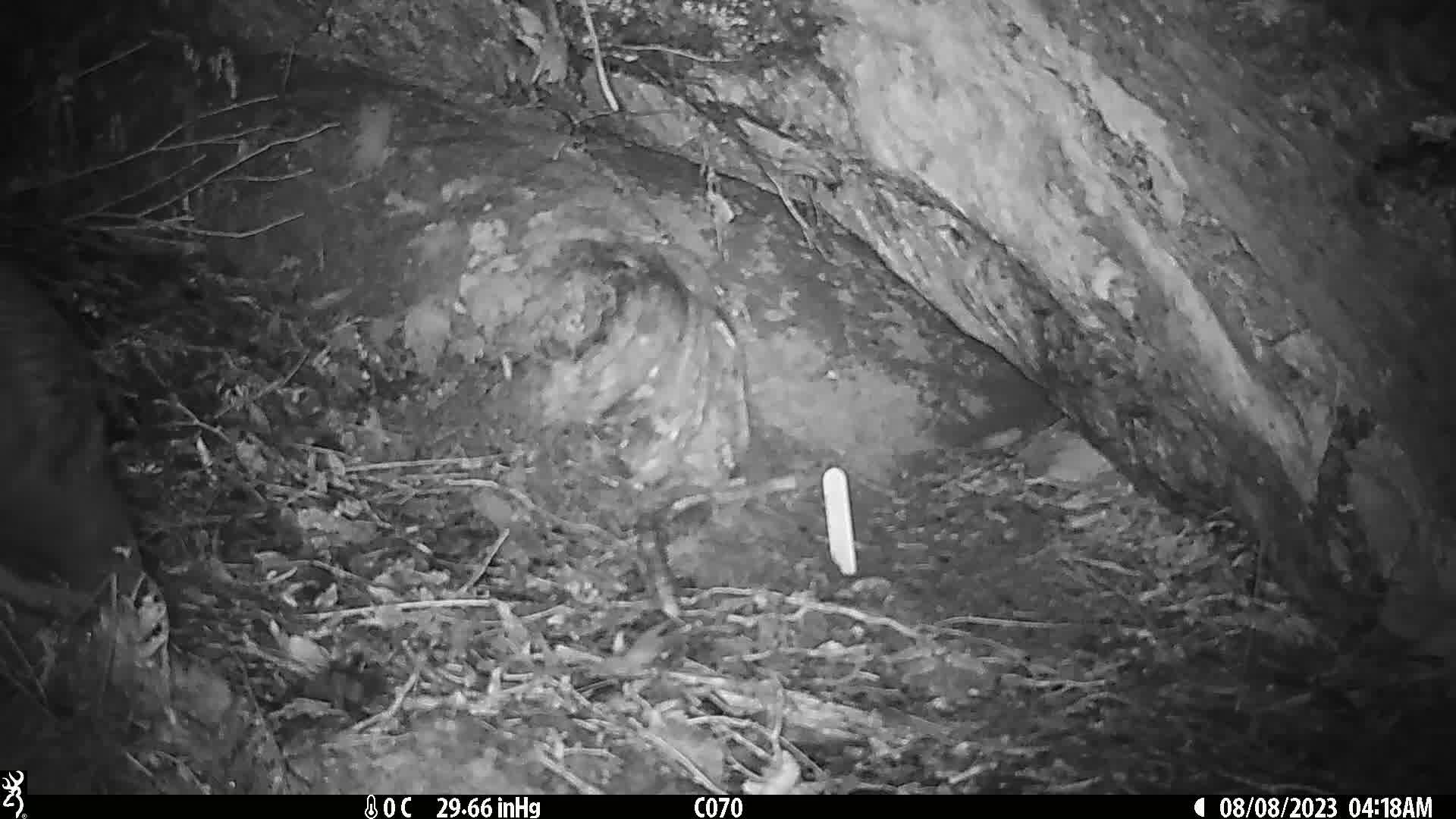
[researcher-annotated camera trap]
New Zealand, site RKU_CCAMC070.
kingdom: Animalia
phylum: Chordata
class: Aves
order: Apterygiformes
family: Apterygidae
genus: Apteryx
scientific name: Apteryx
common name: kiwi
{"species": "kiwi (Apteryx)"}